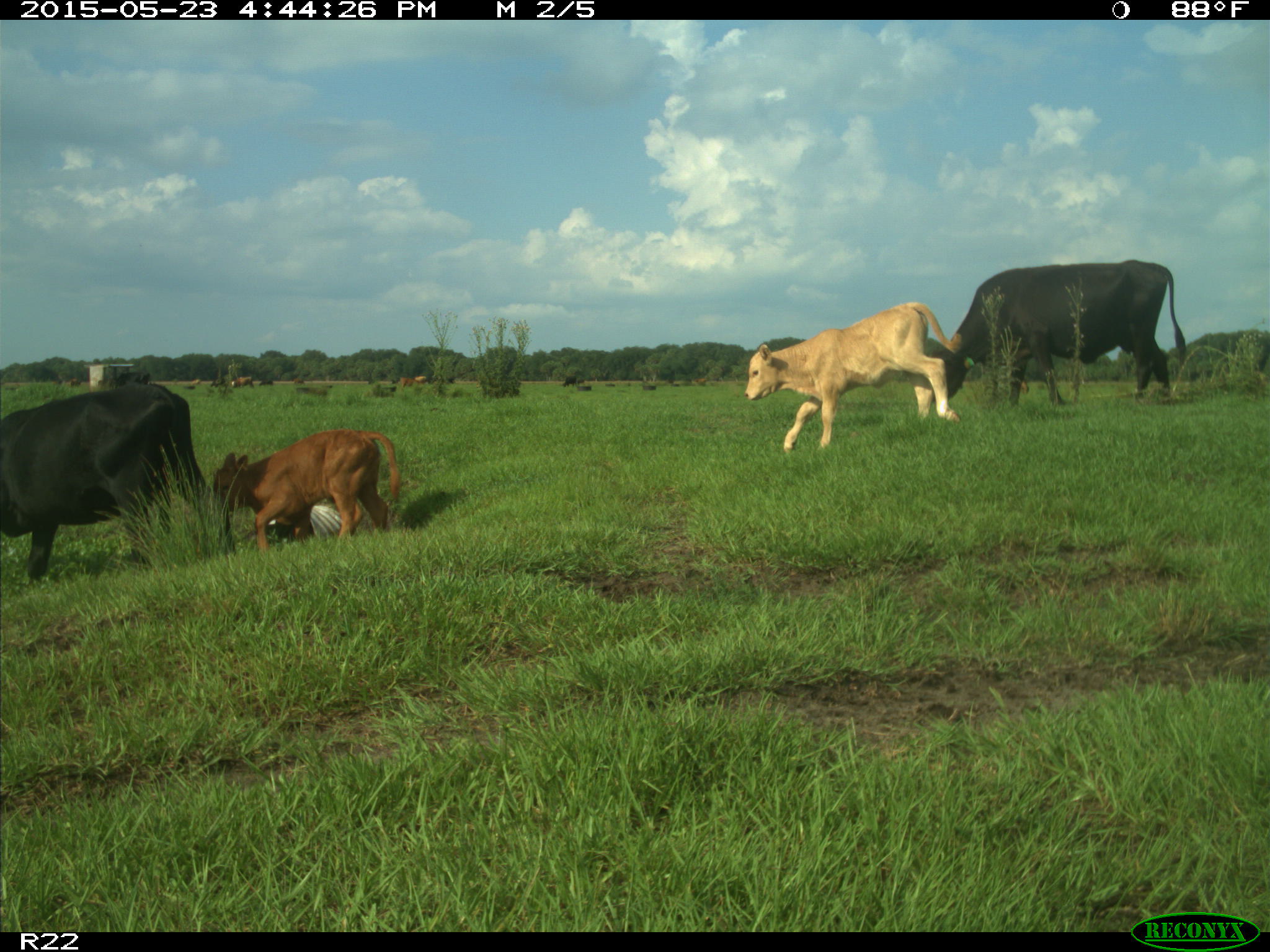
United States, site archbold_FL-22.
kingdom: Animalia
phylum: Chordata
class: Mammalia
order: Artiodactyla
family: Bovidae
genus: Bos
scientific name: Bos taurus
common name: domestic cow